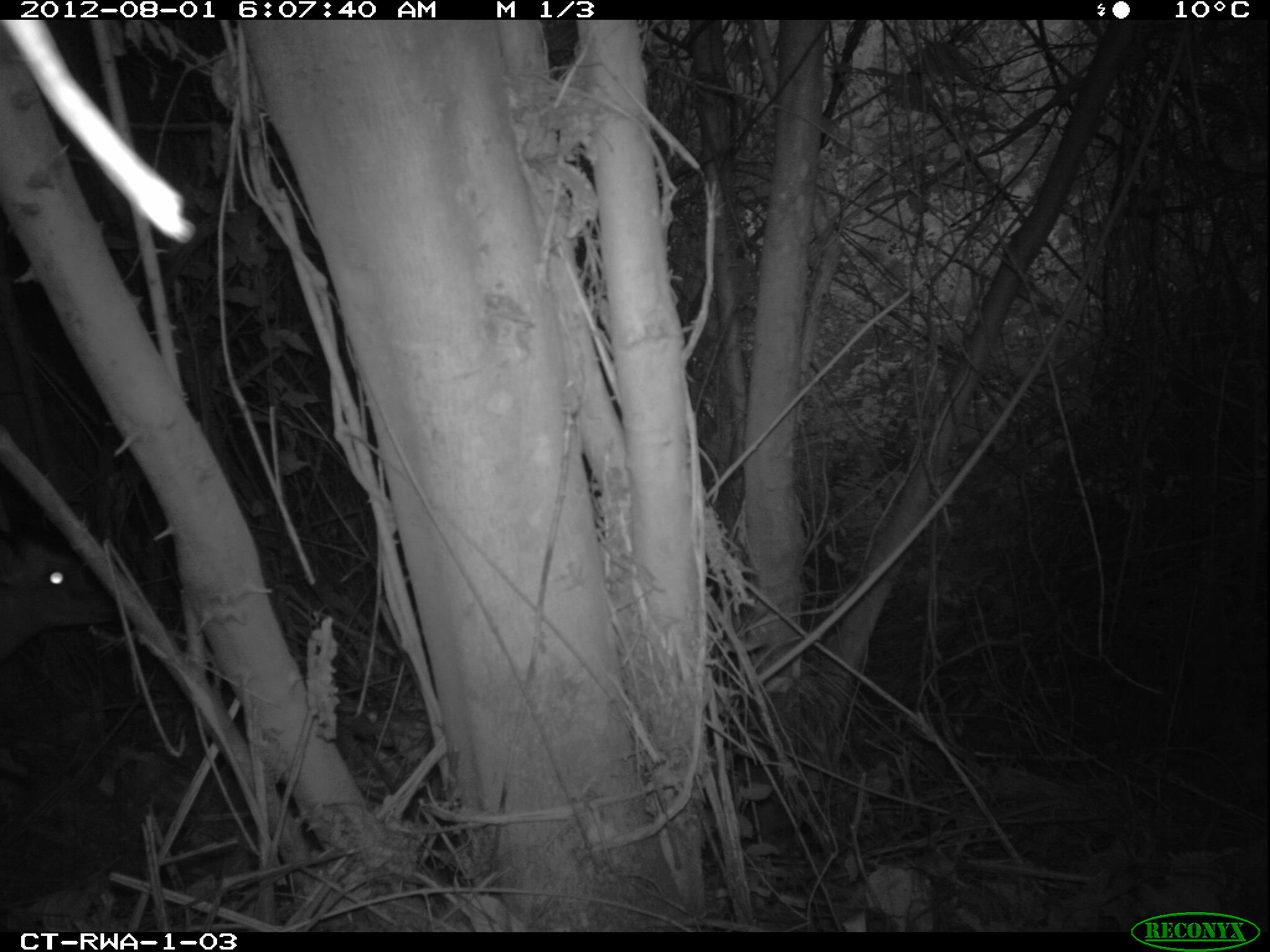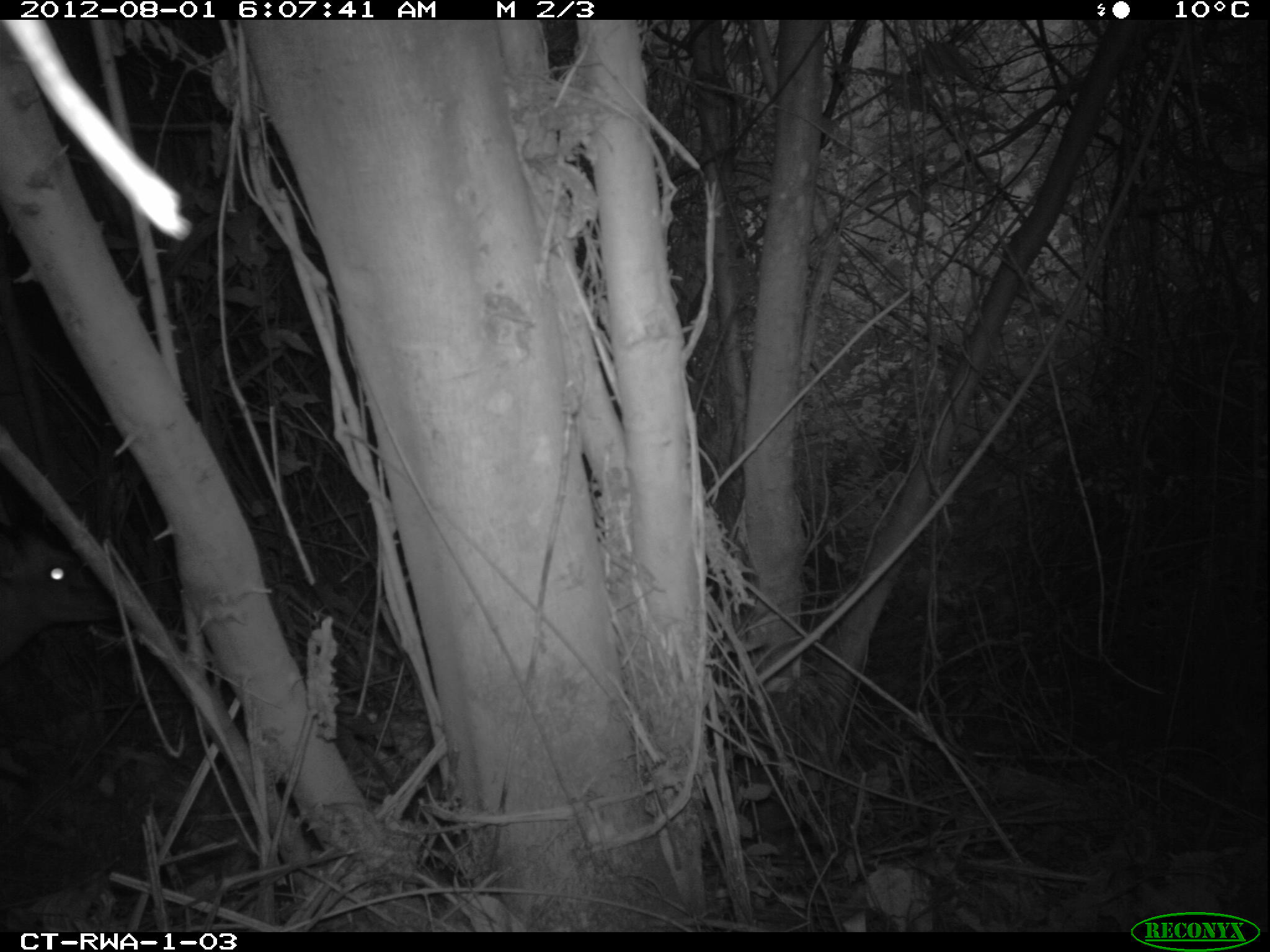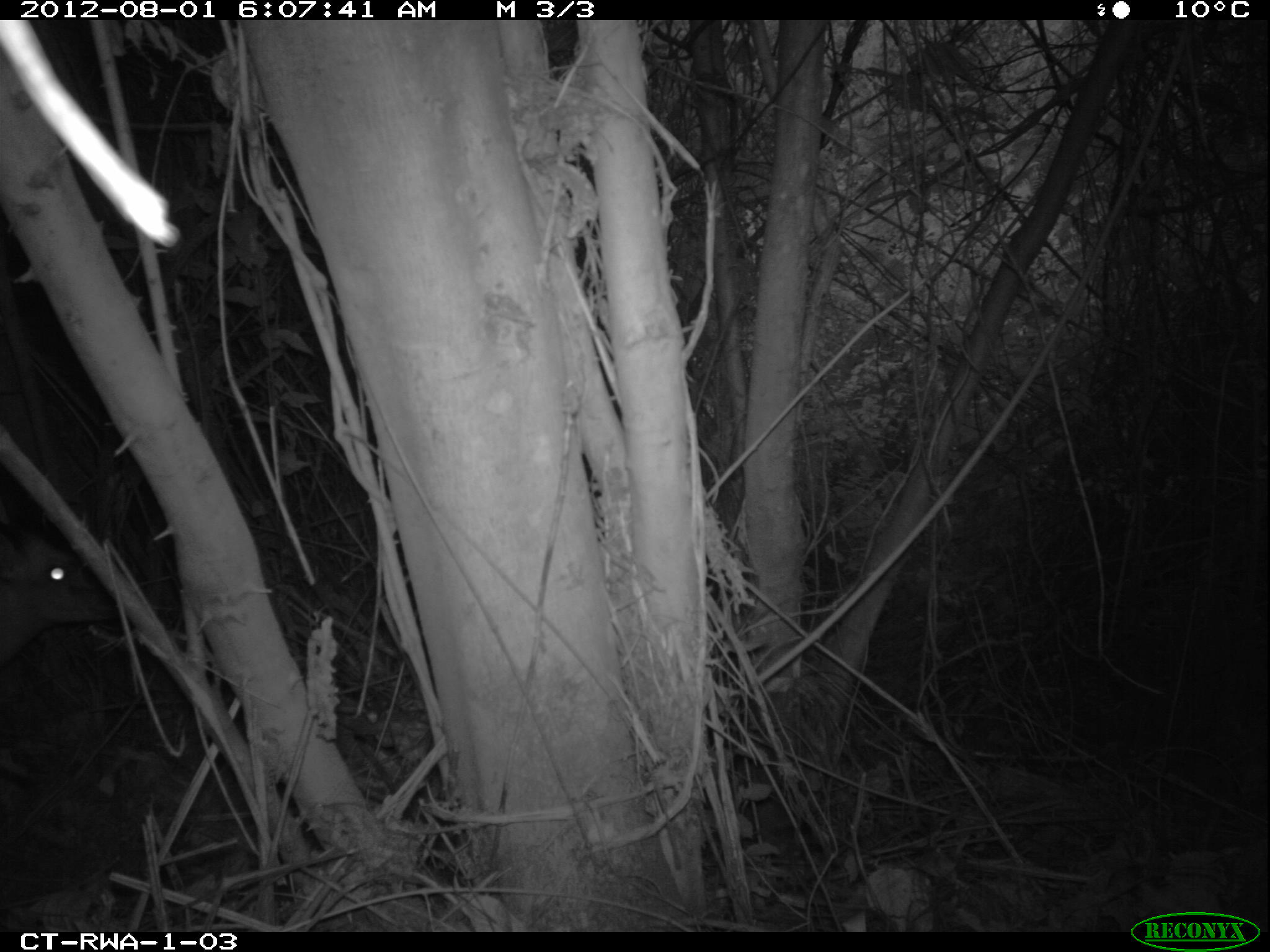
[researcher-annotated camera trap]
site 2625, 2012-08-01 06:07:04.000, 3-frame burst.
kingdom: Animalia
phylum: Chordata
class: Mammalia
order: Artiodactyla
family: Bovidae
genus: Cephalophus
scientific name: Cephalophus nigrifrons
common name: black-fronted duiker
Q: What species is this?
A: Cephalophus nigrifrons (black-fronted duiker).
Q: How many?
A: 1.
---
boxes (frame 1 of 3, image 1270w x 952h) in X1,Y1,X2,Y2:
cephalophus nigrifrons: 0,524,120,665